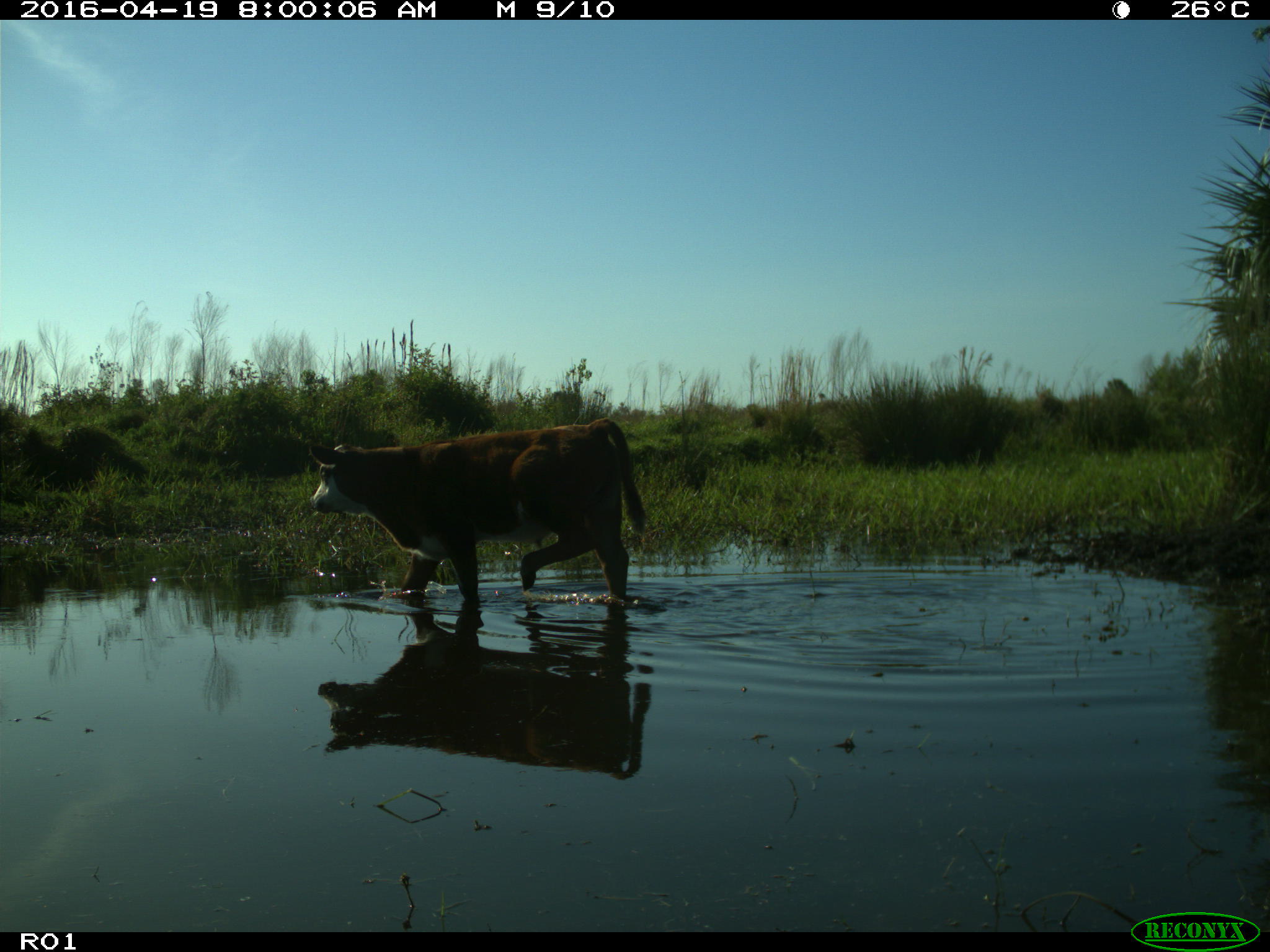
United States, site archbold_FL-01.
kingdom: Animalia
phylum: Chordata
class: Mammalia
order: Artiodactyla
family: Bovidae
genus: Bos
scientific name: Bos taurus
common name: domestic cow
Bos taurus (domestic cow).